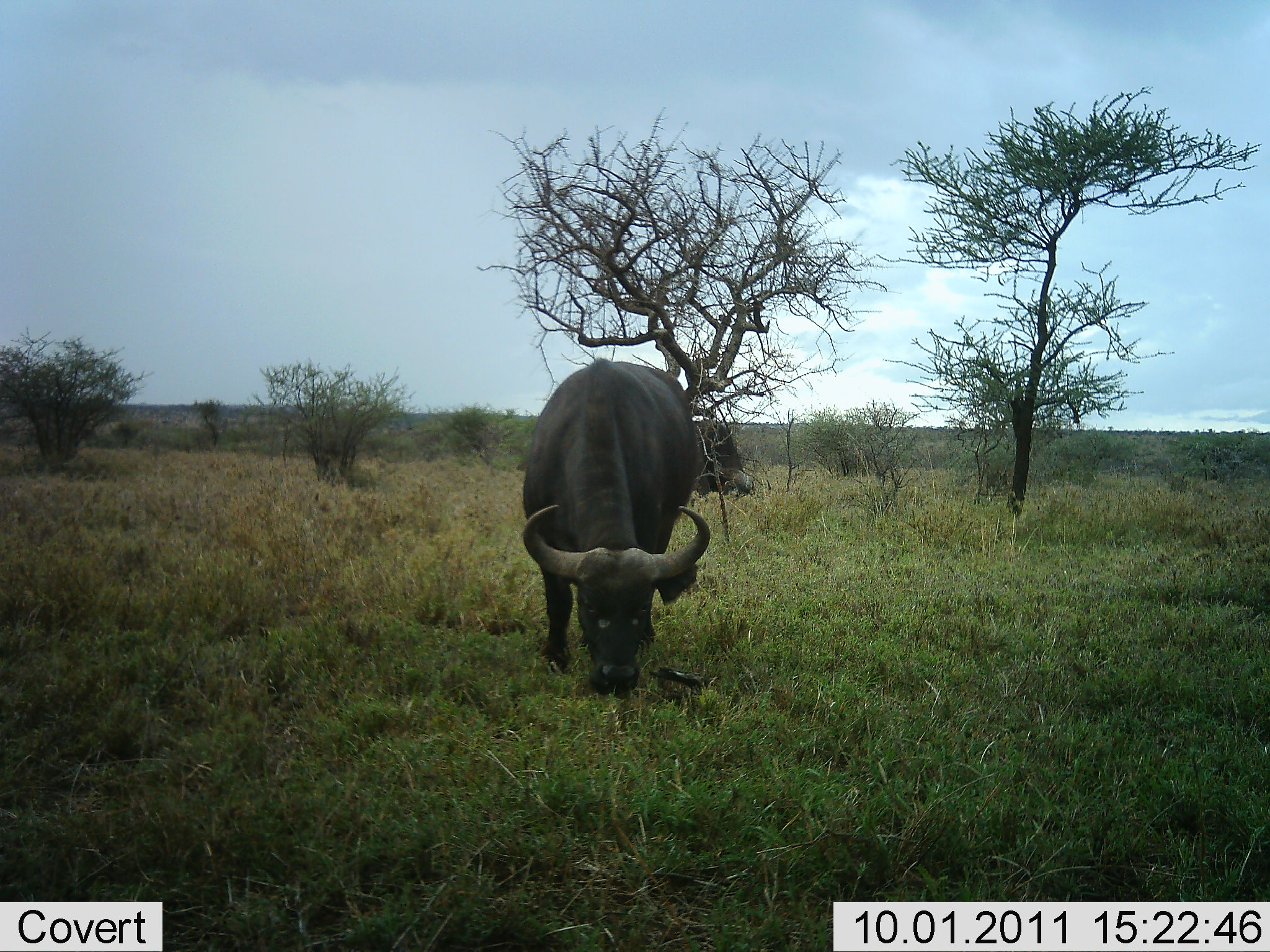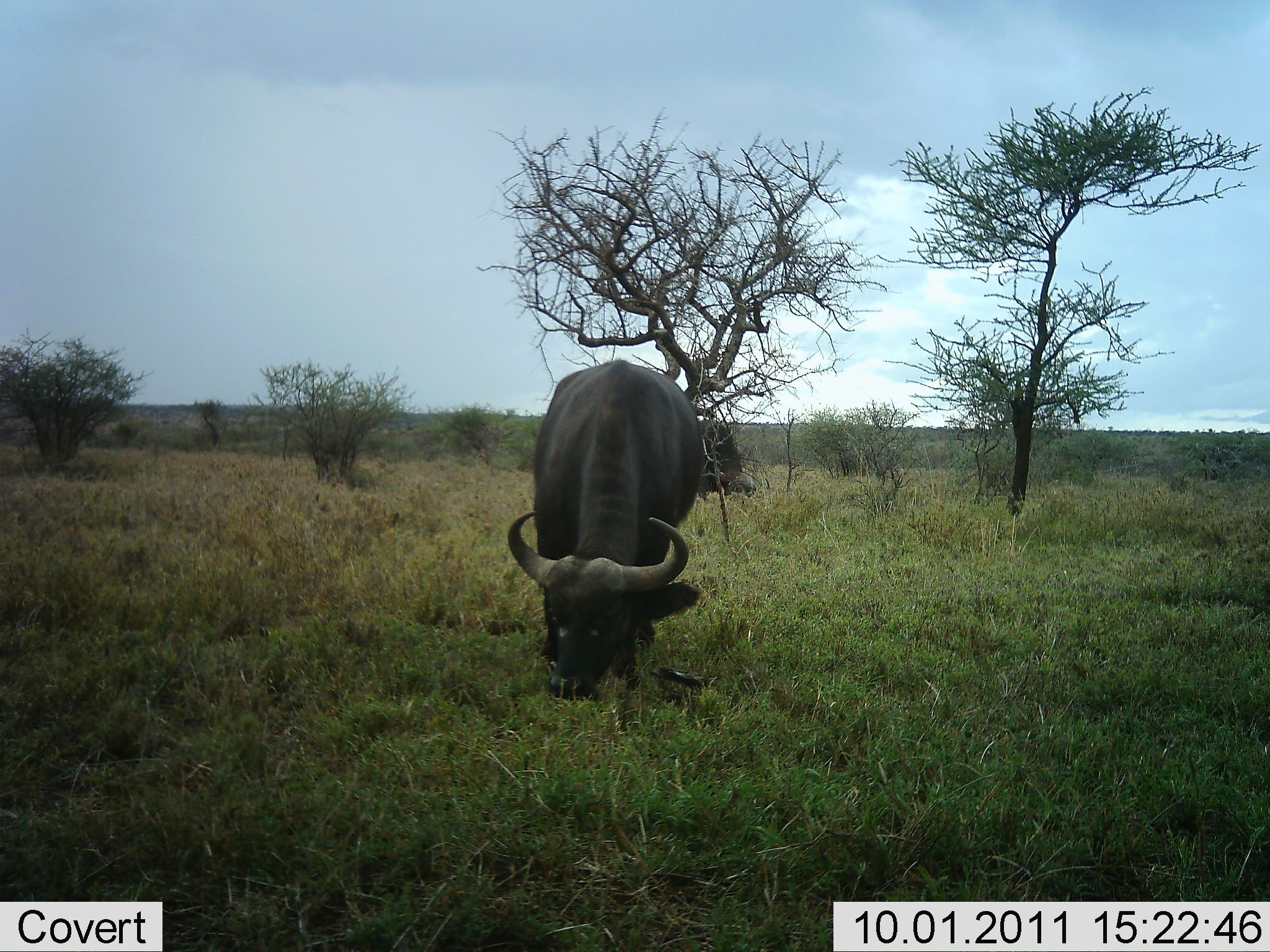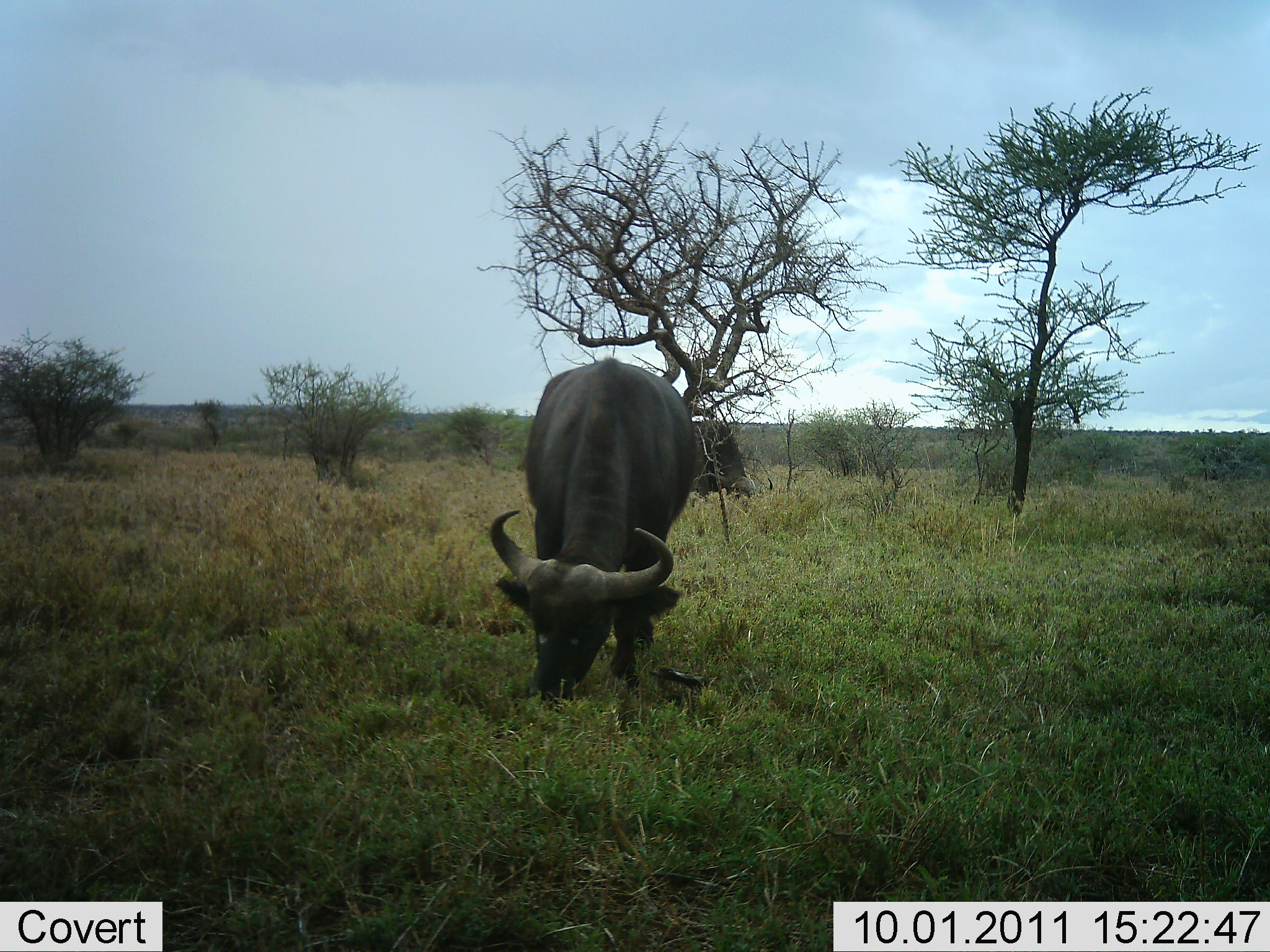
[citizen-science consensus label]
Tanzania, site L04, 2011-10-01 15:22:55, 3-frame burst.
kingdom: Animalia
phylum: Chordata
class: Mammalia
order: Artiodactyla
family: Bovidae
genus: Syncerus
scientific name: Syncerus caffer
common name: cape buffalo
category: buffalo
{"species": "buffalo (cape buffalo) (Syncerus caffer)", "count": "1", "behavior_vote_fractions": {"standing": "9%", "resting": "0%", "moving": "0%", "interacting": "0%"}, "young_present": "0%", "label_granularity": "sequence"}